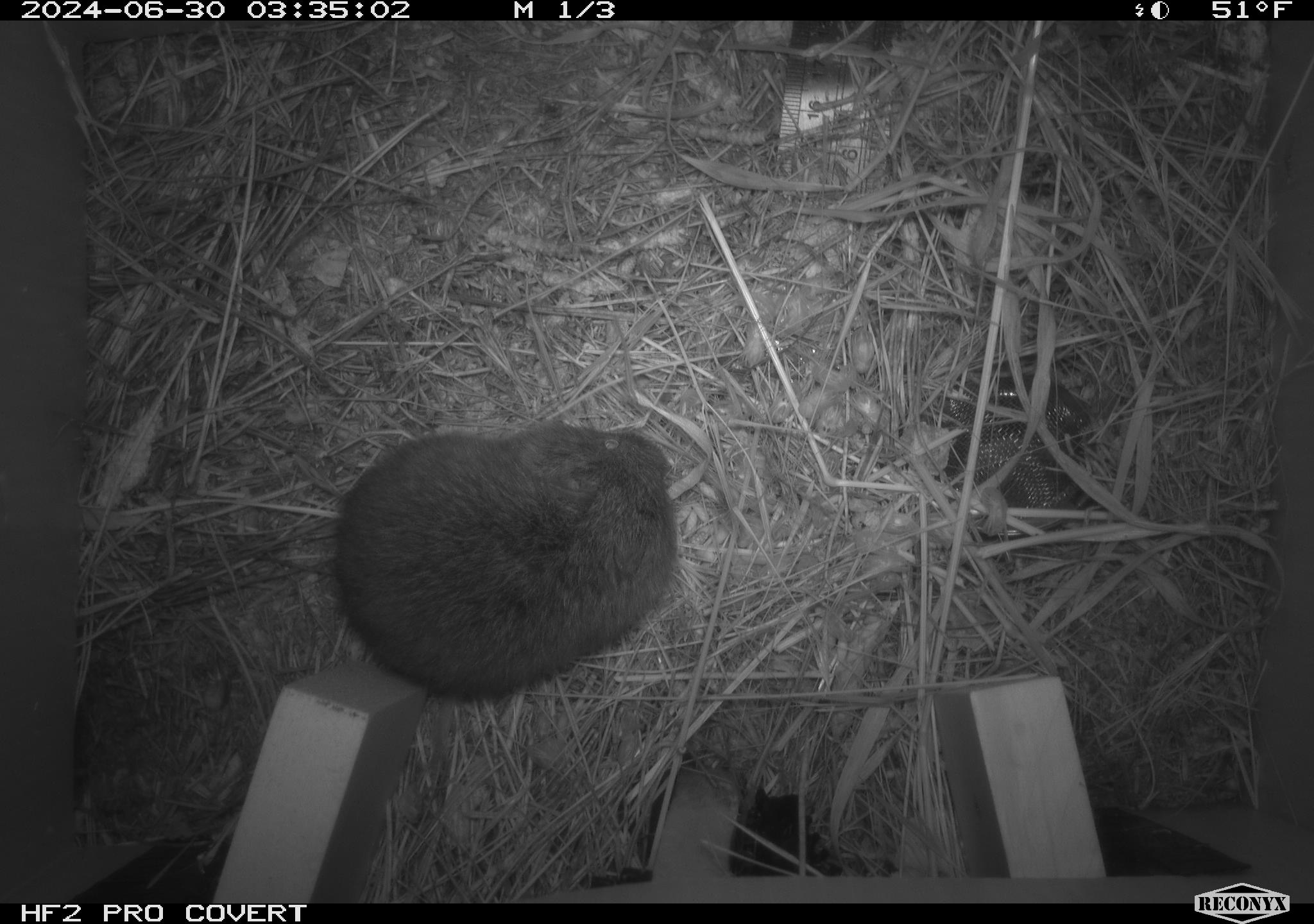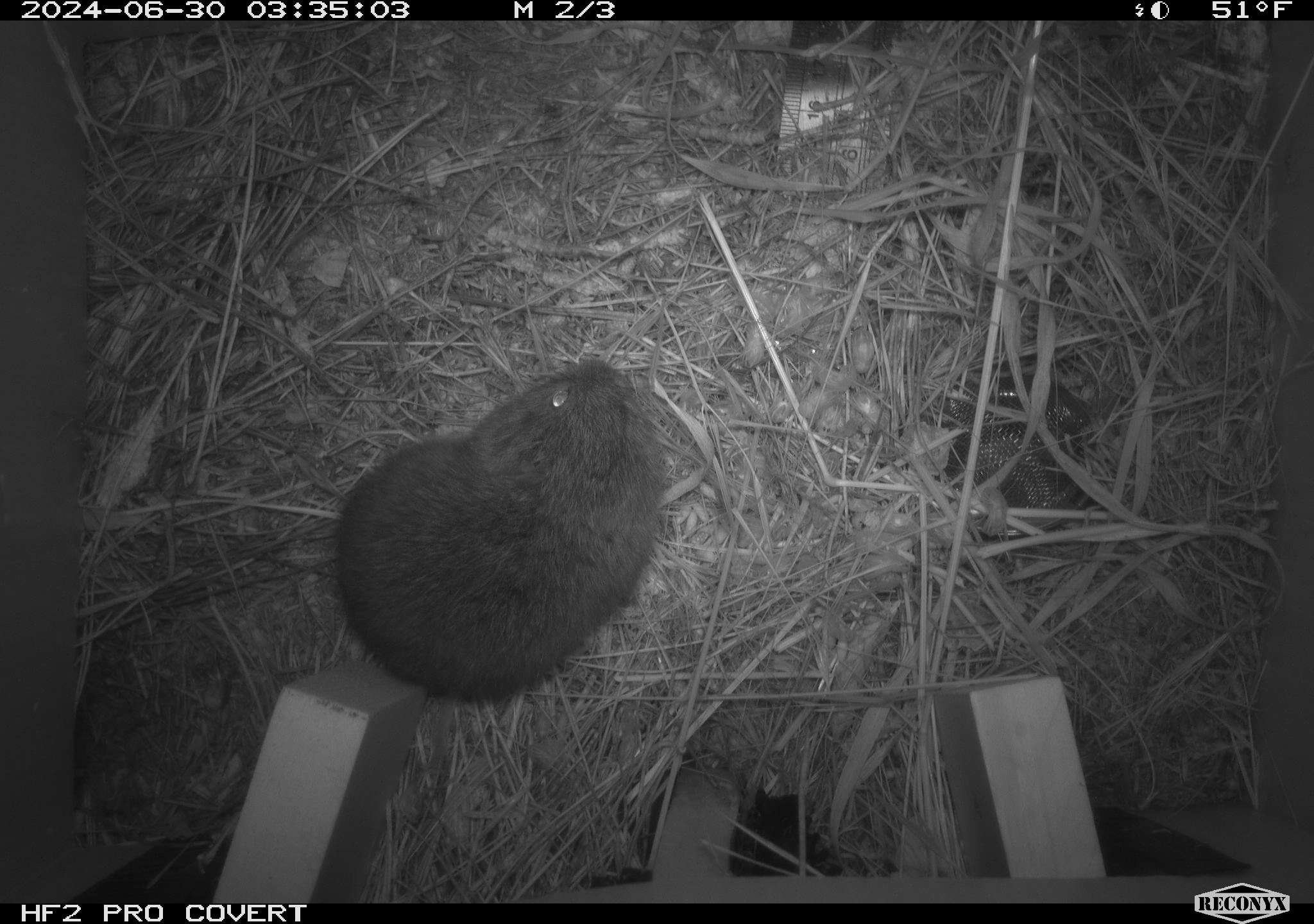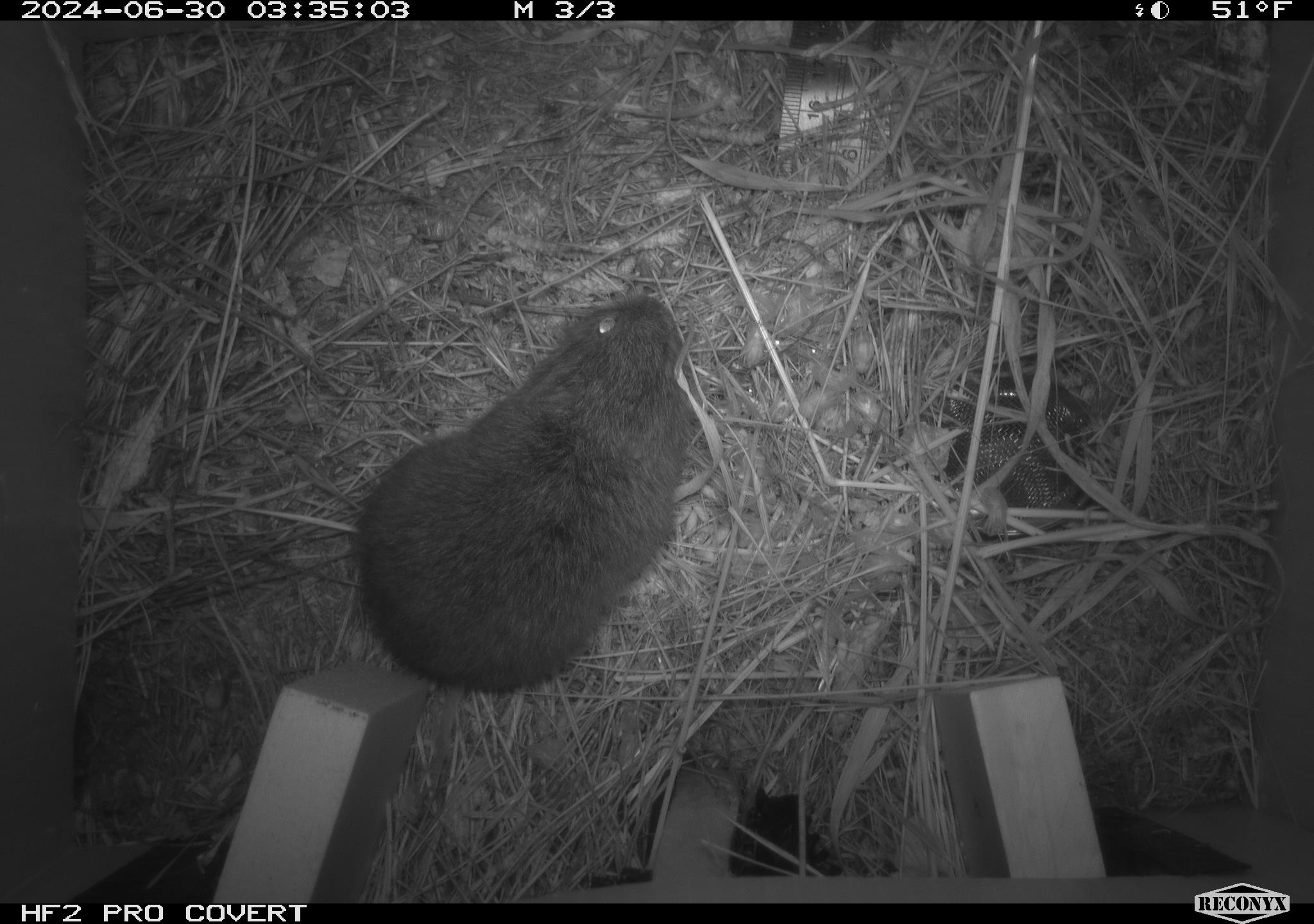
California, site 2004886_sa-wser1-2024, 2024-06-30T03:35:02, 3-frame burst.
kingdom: Animalia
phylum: Chordata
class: Mammalia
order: Rodentia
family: Cricetidae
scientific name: Arvicolinae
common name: voles, lemmings, and muskrats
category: arvicolinae subfamily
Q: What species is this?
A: Arvicolinae subfamily (voles, lemmings, and muskrats) (Arvicolinae).